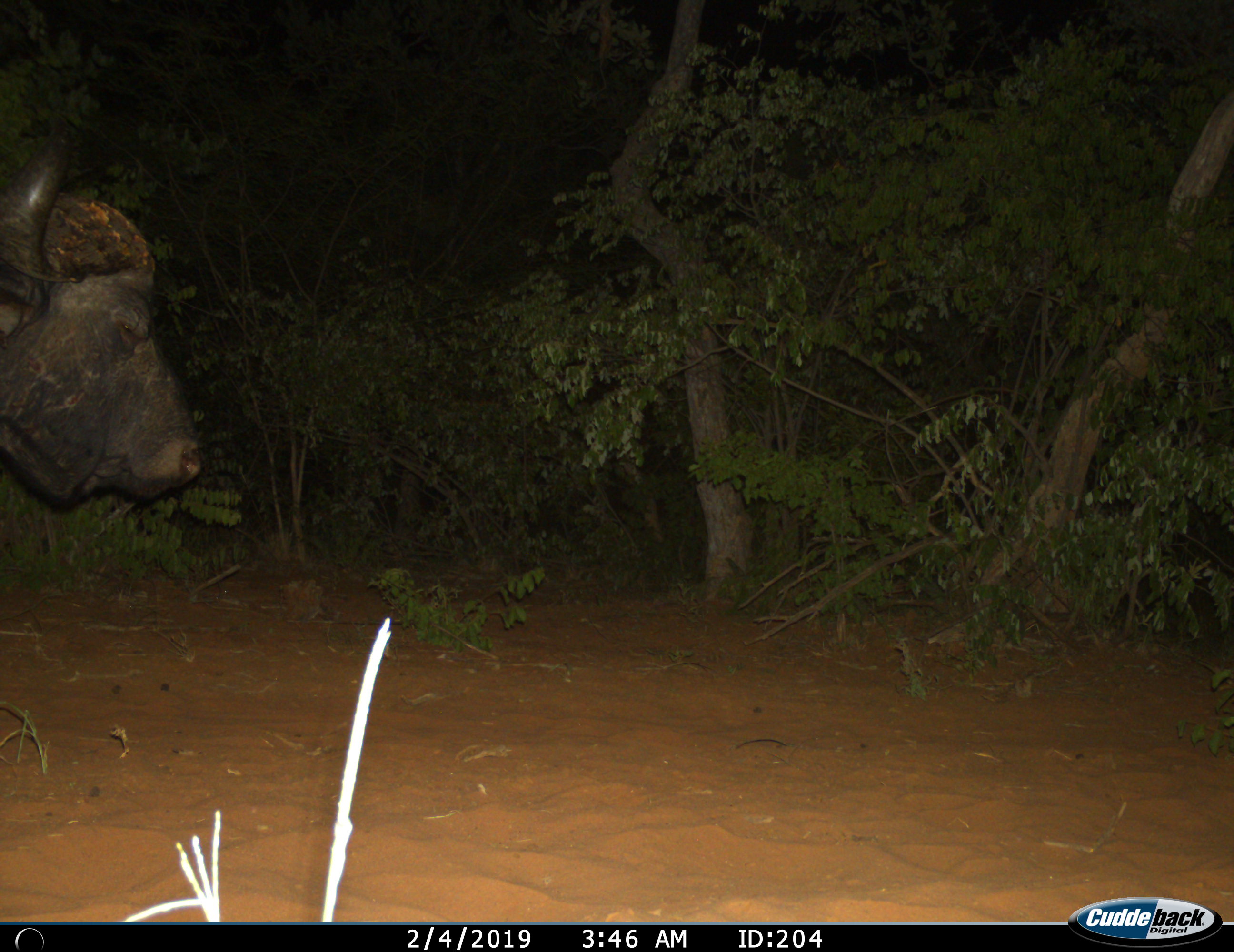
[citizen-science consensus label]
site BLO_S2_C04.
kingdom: Animalia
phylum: Chordata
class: Mammalia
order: Artiodactyla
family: Bovidae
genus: Syncerus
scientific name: Syncerus caffer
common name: african buffalo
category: buffalo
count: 1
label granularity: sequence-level